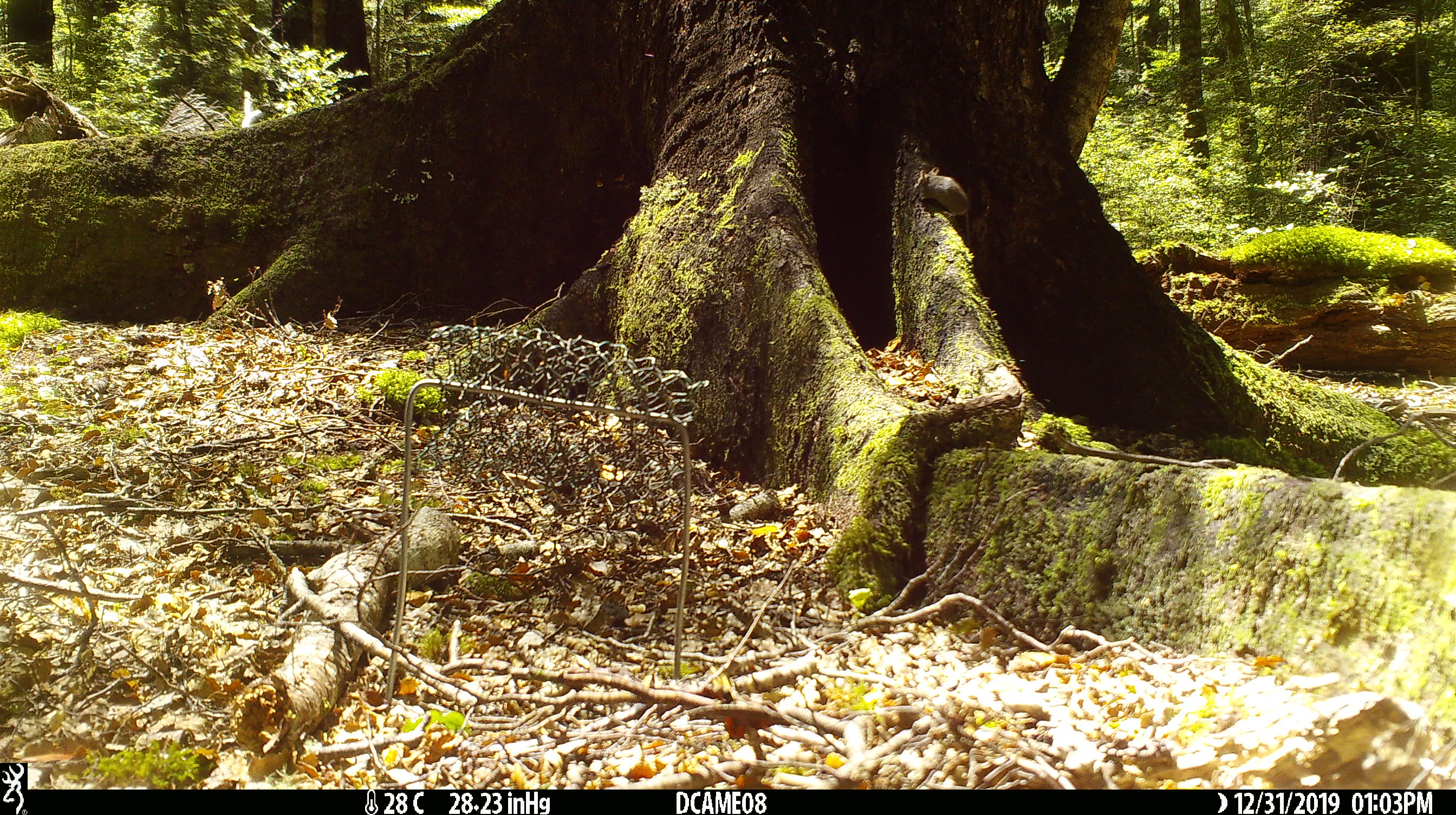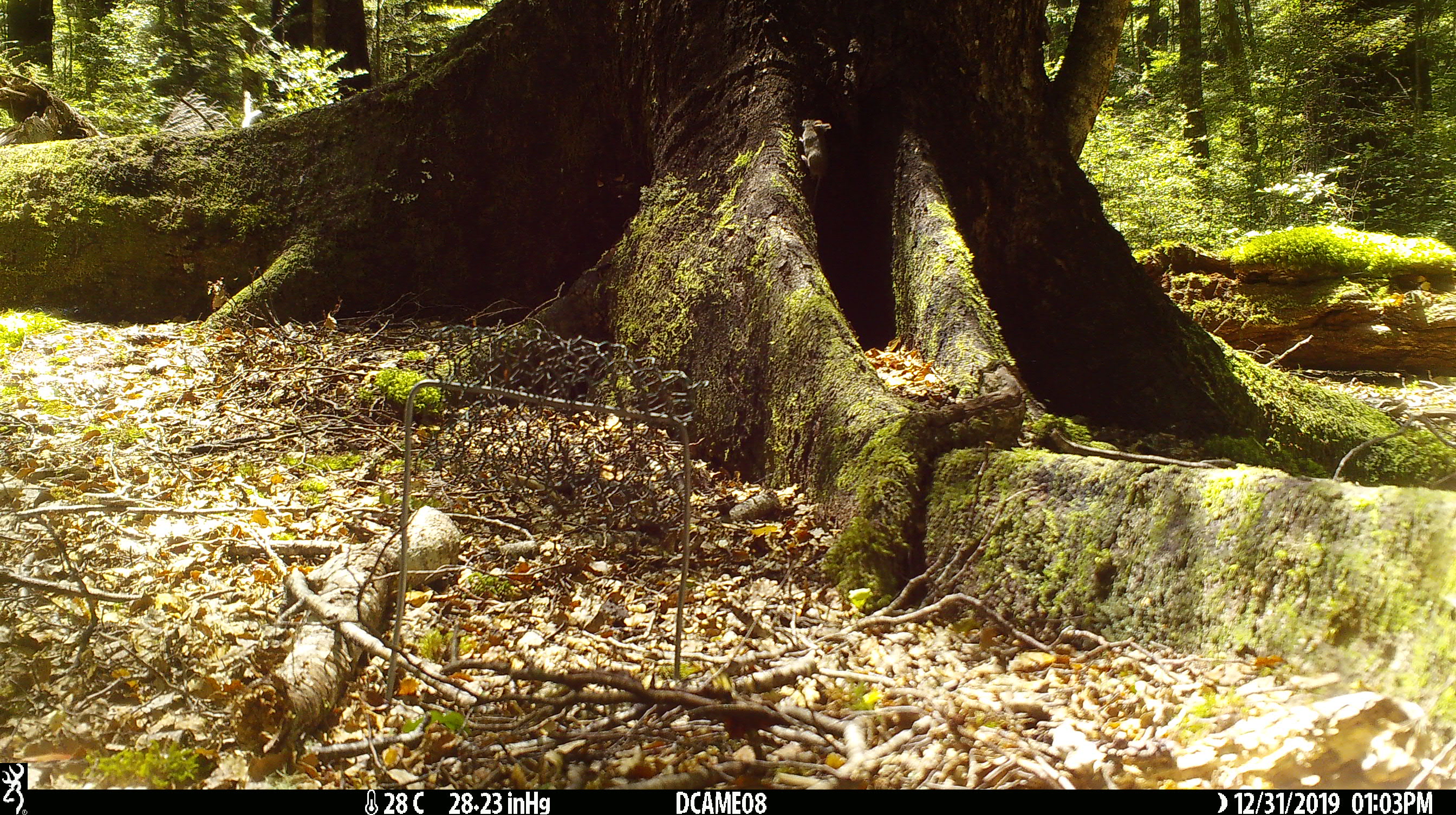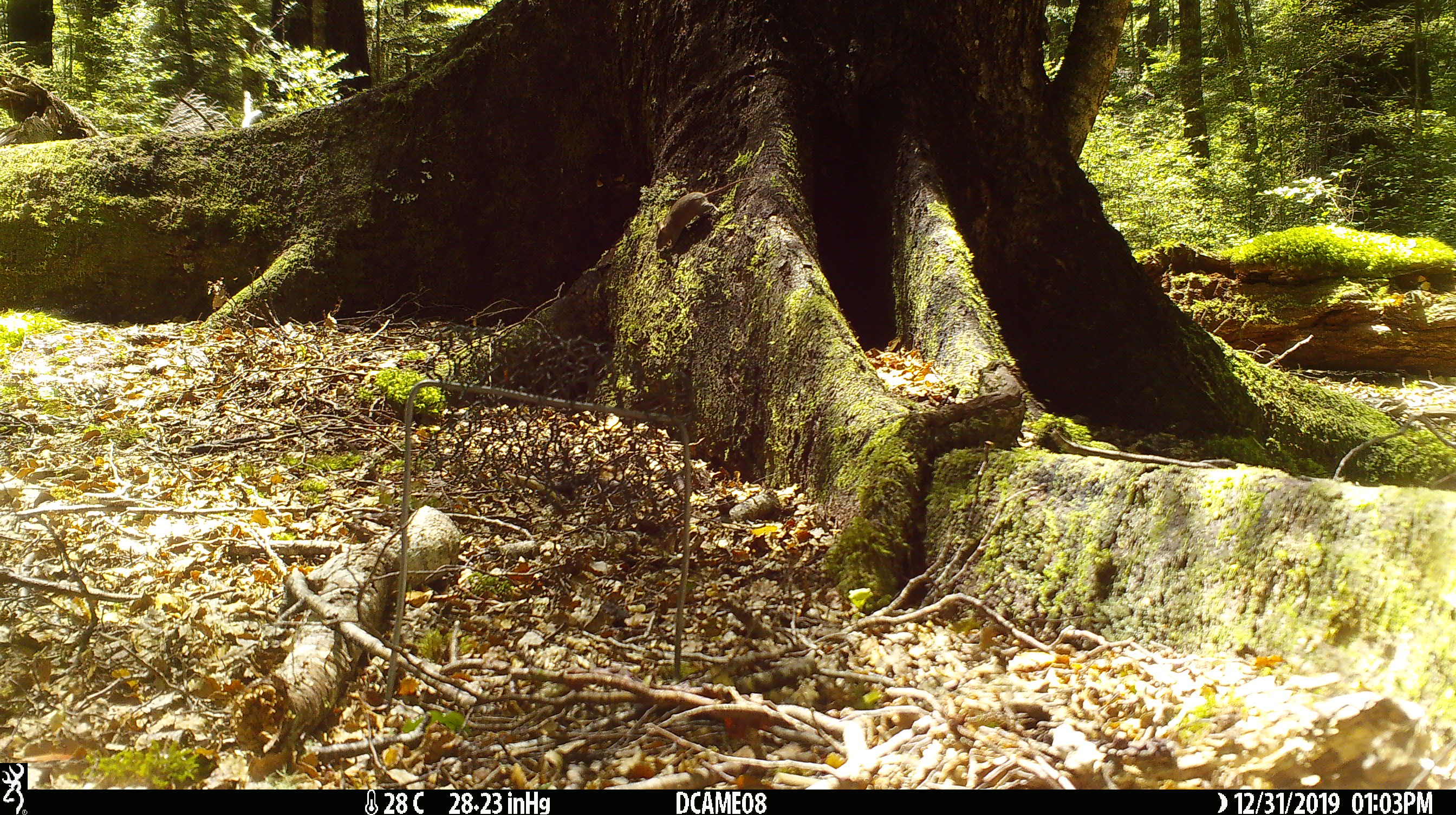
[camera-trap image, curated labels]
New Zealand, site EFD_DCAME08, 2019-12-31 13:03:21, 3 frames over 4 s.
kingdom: Animalia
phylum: Chordata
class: Mammalia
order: Rodentia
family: Muridae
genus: Mus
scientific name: Mus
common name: mouse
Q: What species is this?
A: Mouse (Mus).